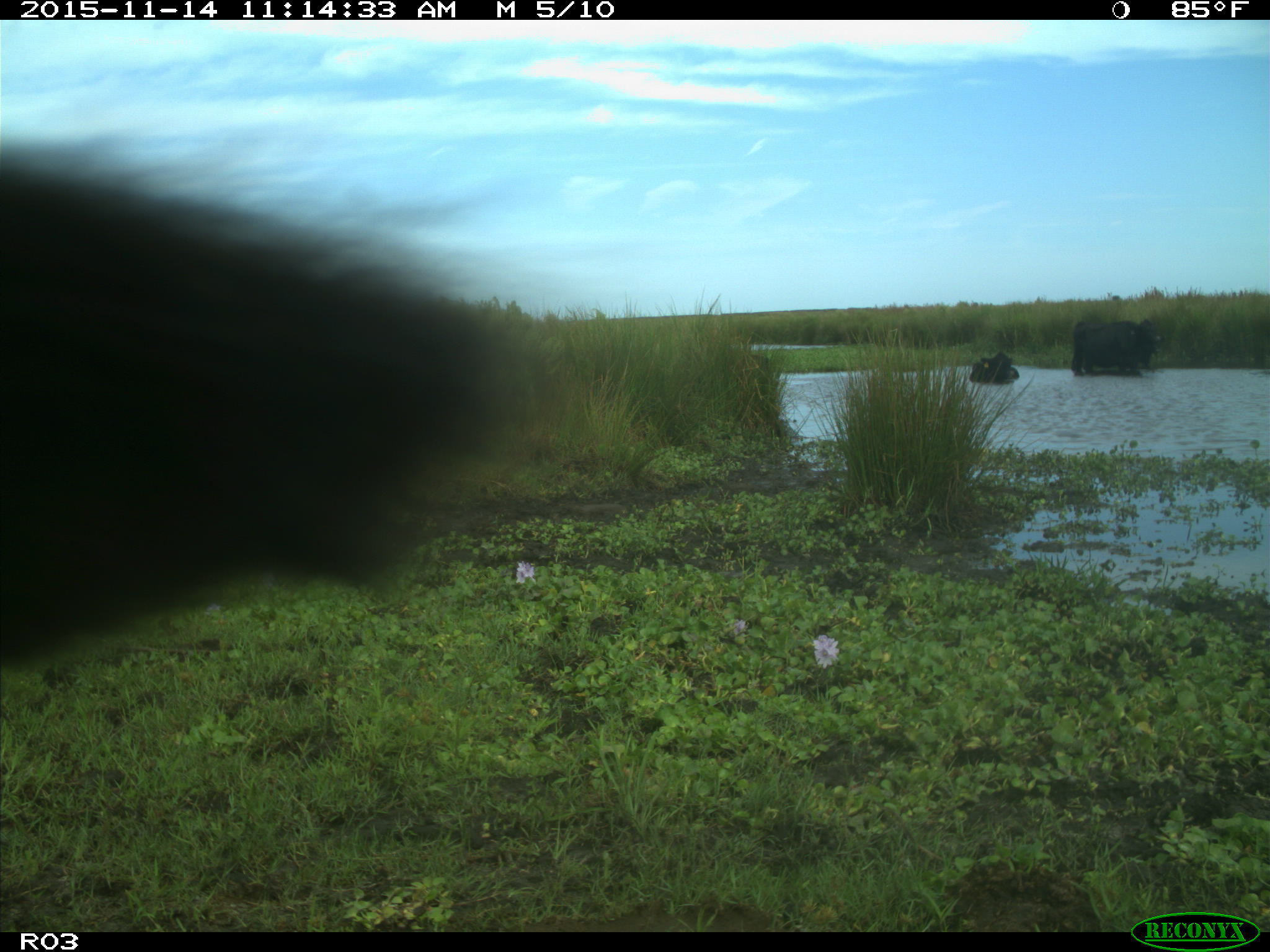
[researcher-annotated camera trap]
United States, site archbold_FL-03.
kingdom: Animalia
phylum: Chordata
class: Mammalia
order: Artiodactyla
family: Bovidae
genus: Bos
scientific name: Bos taurus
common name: domestic cow